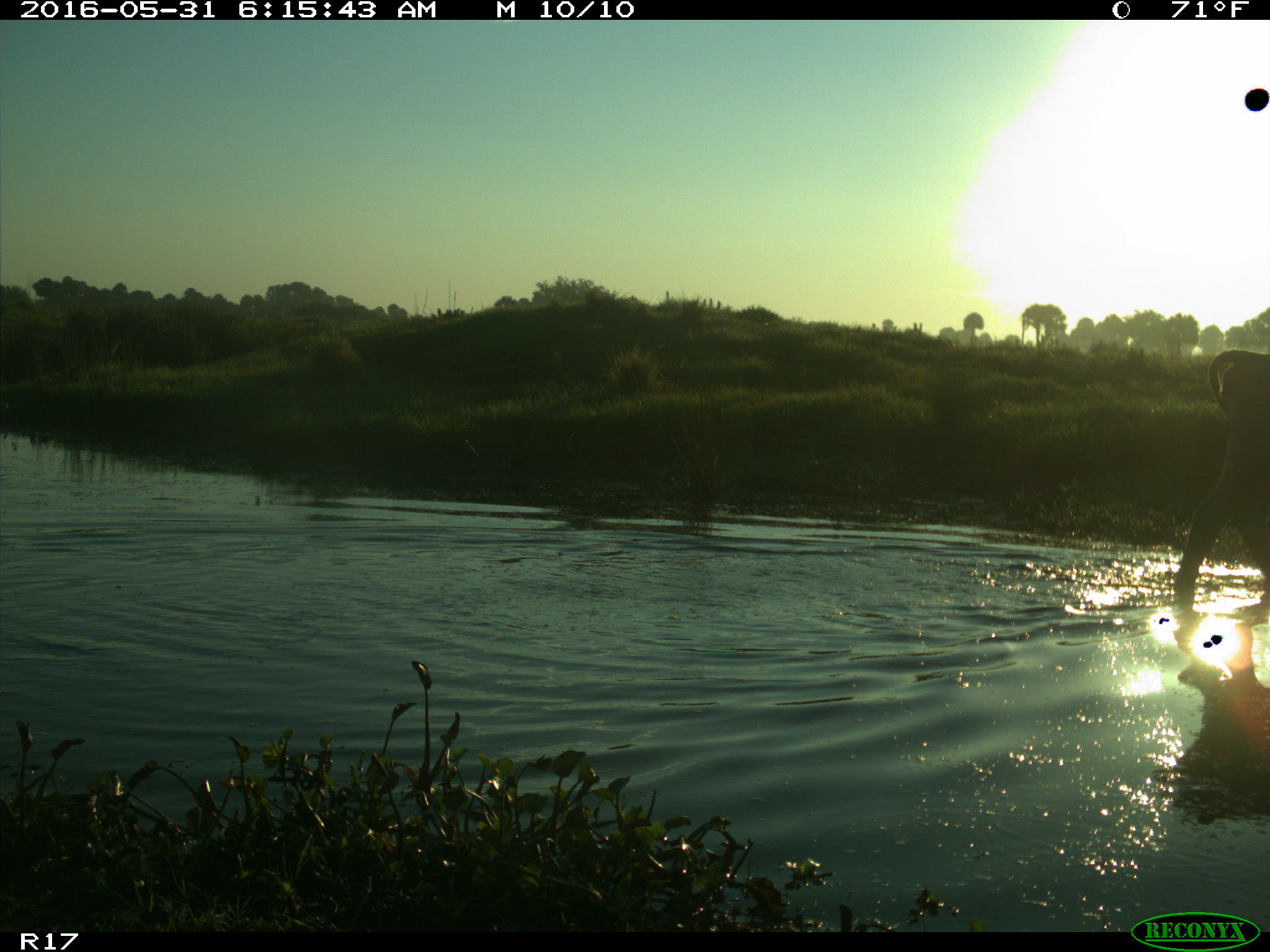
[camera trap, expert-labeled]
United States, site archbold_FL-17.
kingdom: Animalia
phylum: Chordata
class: Mammalia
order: Artiodactyla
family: Bovidae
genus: Bos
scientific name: Bos taurus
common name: domestic cow